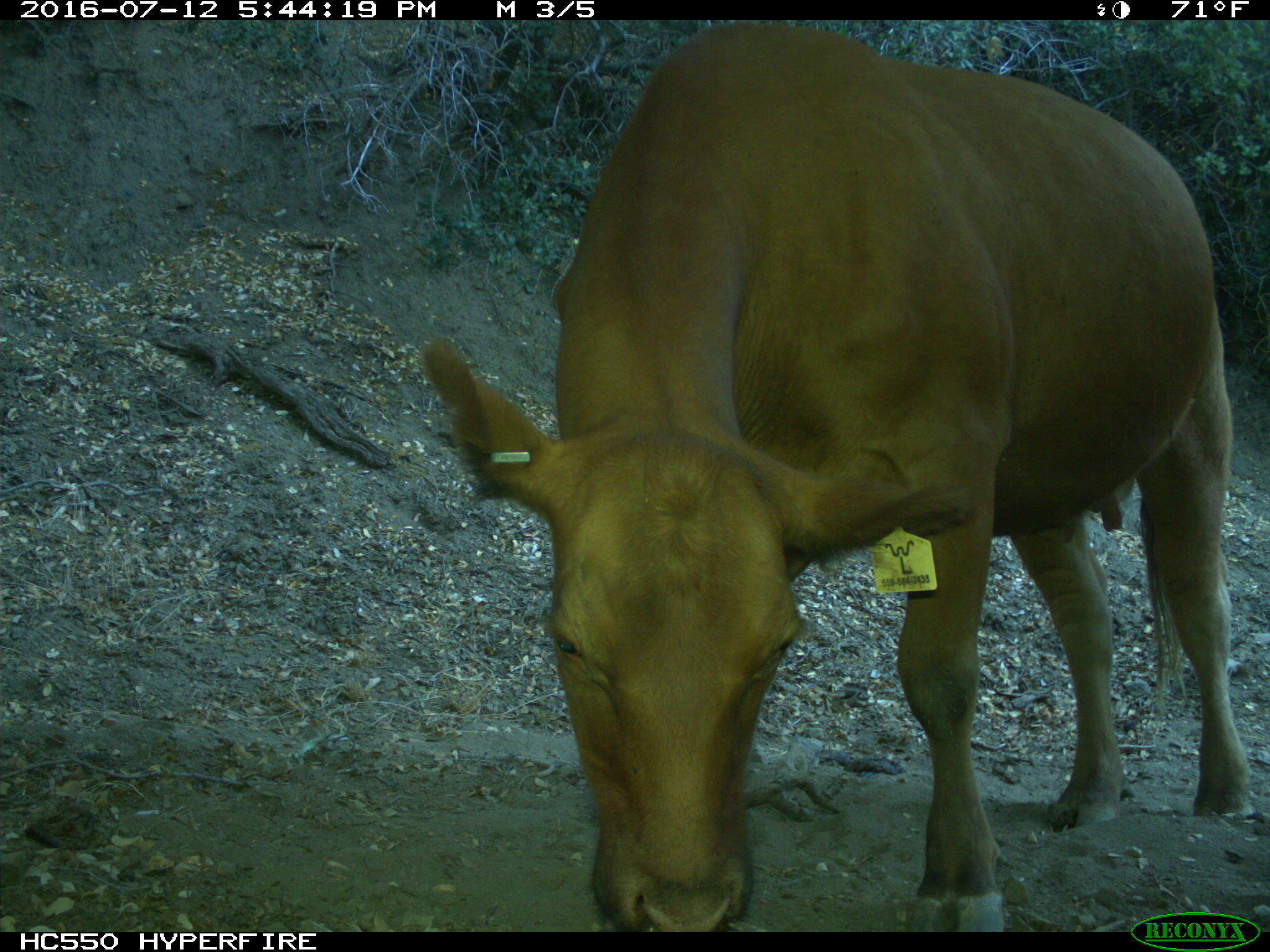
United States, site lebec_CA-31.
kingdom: Animalia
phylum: Chordata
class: Mammalia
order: Artiodactyla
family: Bovidae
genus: Bos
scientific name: Bos taurus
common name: domestic cow